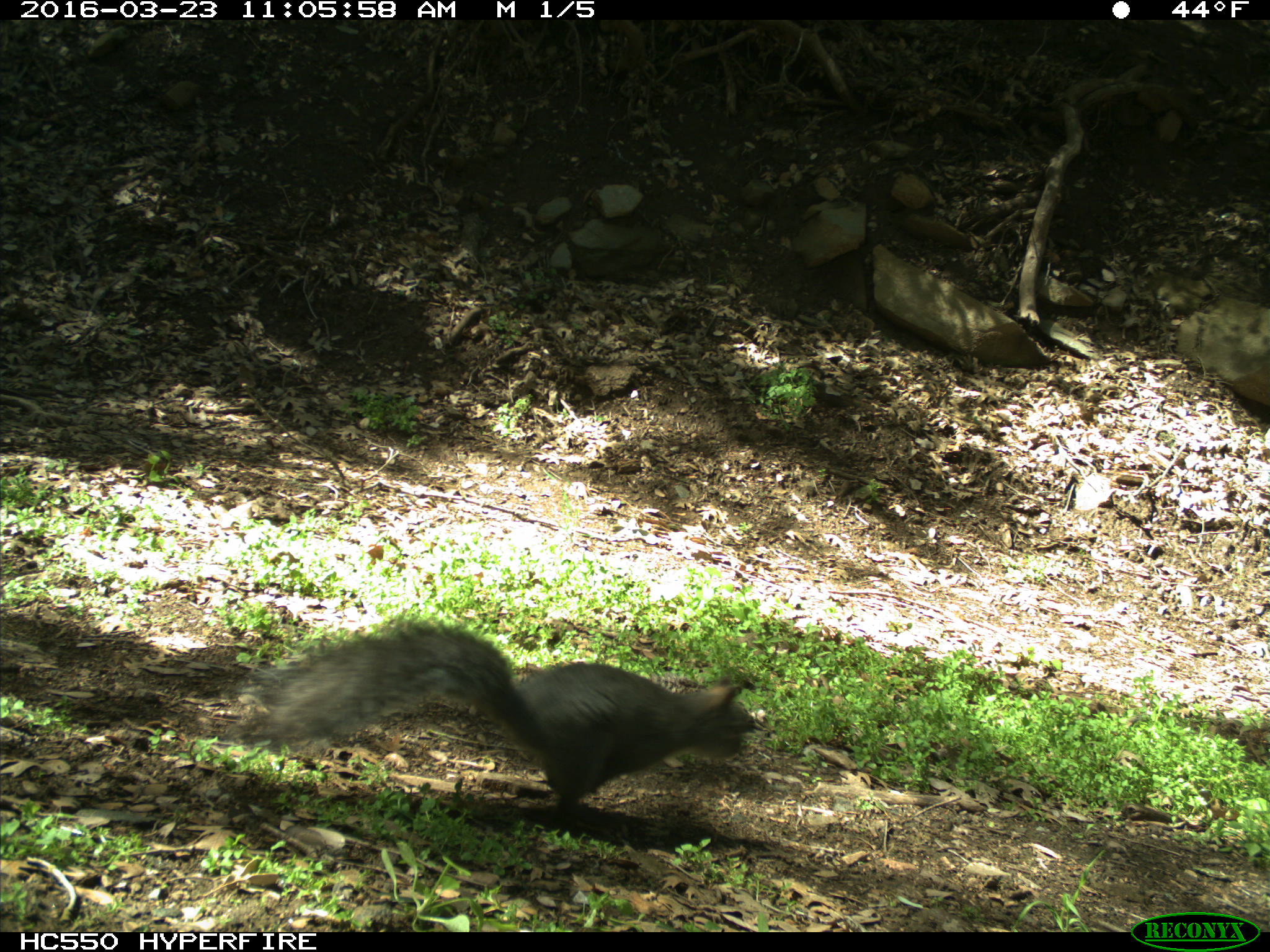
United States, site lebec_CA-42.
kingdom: Animalia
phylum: Chordata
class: Mammalia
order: Rodentia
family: Sciuridae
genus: Sciurus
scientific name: Sciurus carolinensis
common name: eastern gray squirrel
Sciurus carolinensis (eastern gray squirrel).